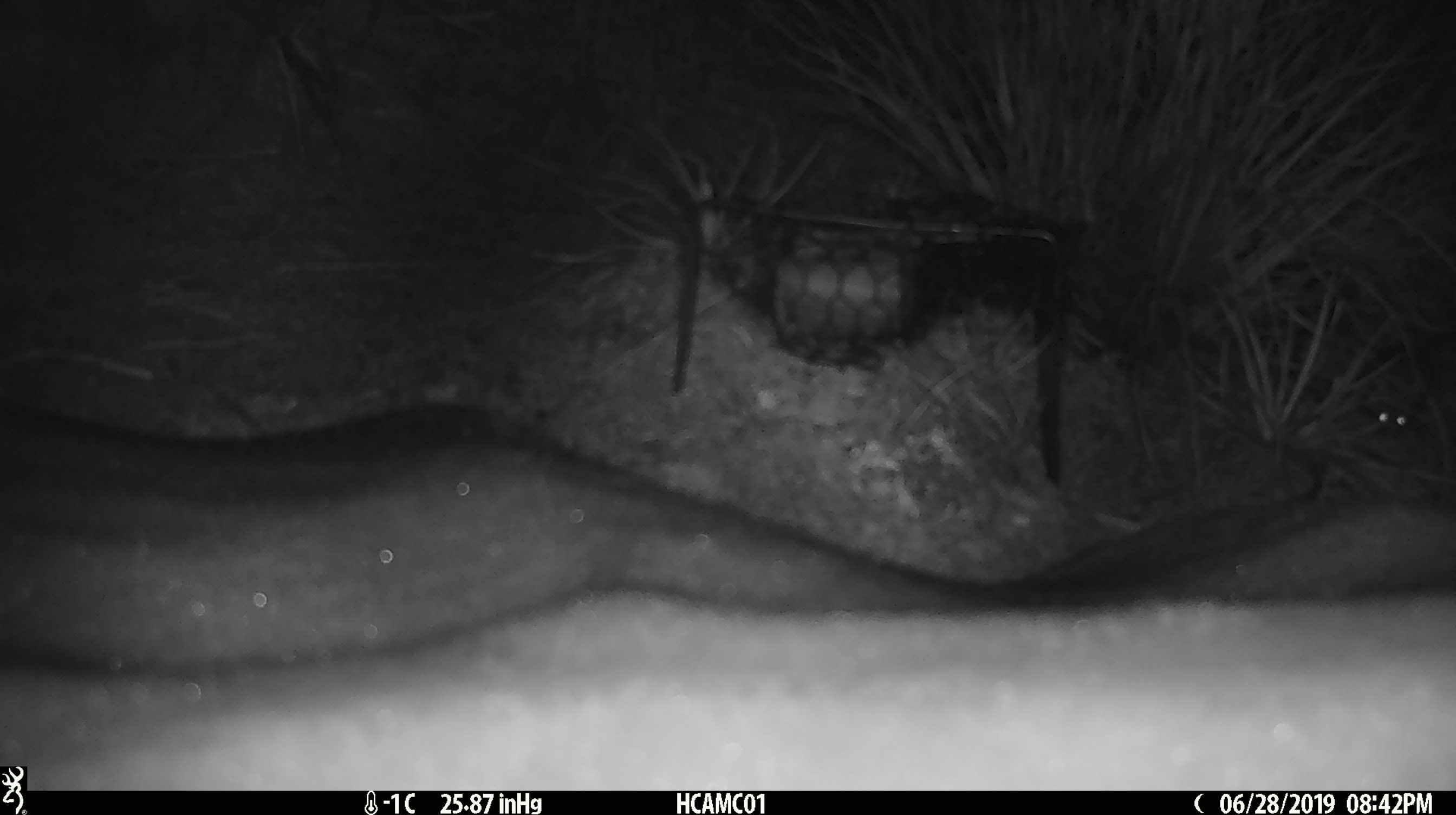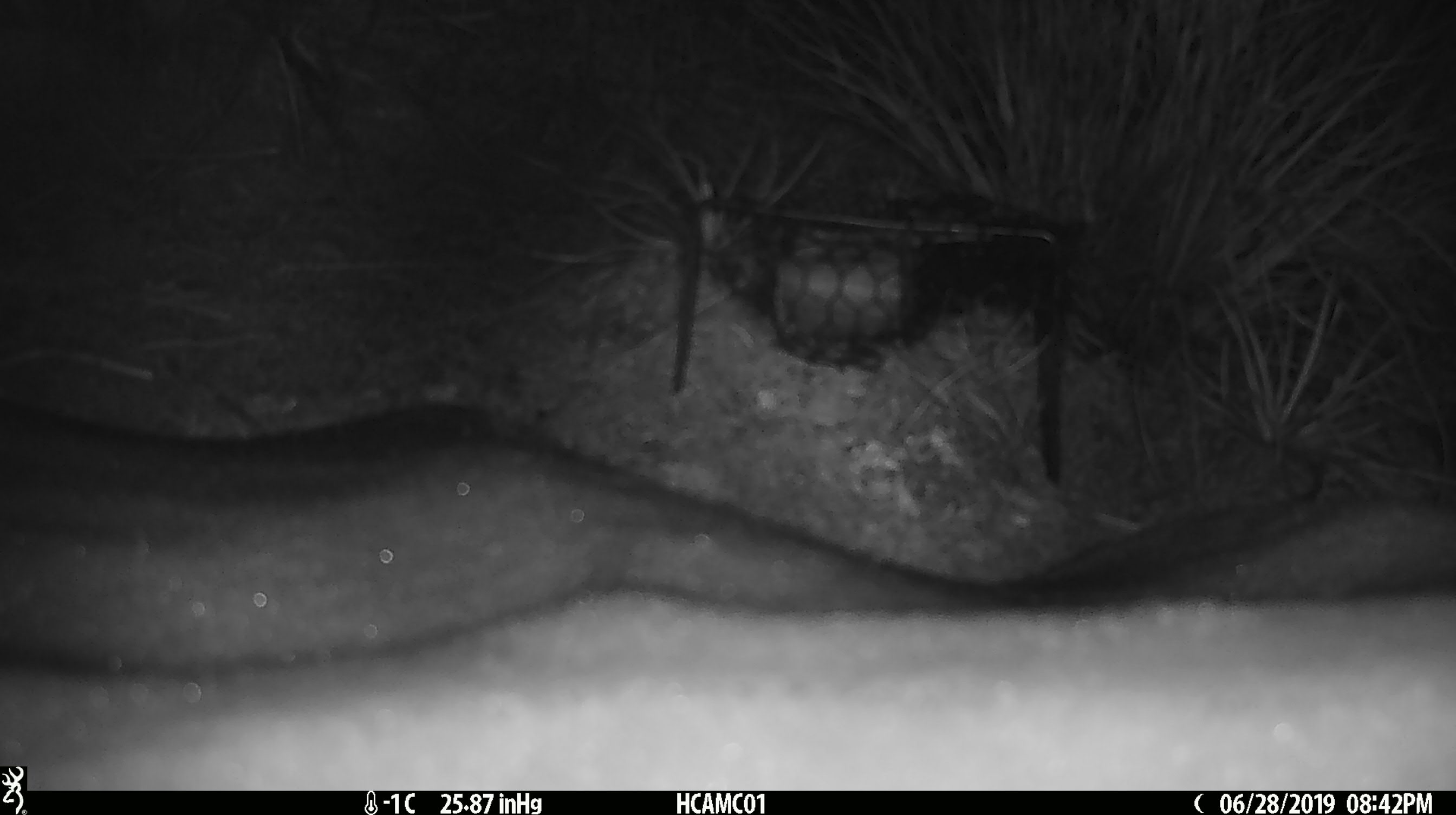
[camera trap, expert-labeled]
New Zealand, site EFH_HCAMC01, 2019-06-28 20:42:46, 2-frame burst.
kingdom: Animalia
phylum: Chordata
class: Mammalia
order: Rodentia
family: Muridae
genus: Mus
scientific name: Mus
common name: mouse